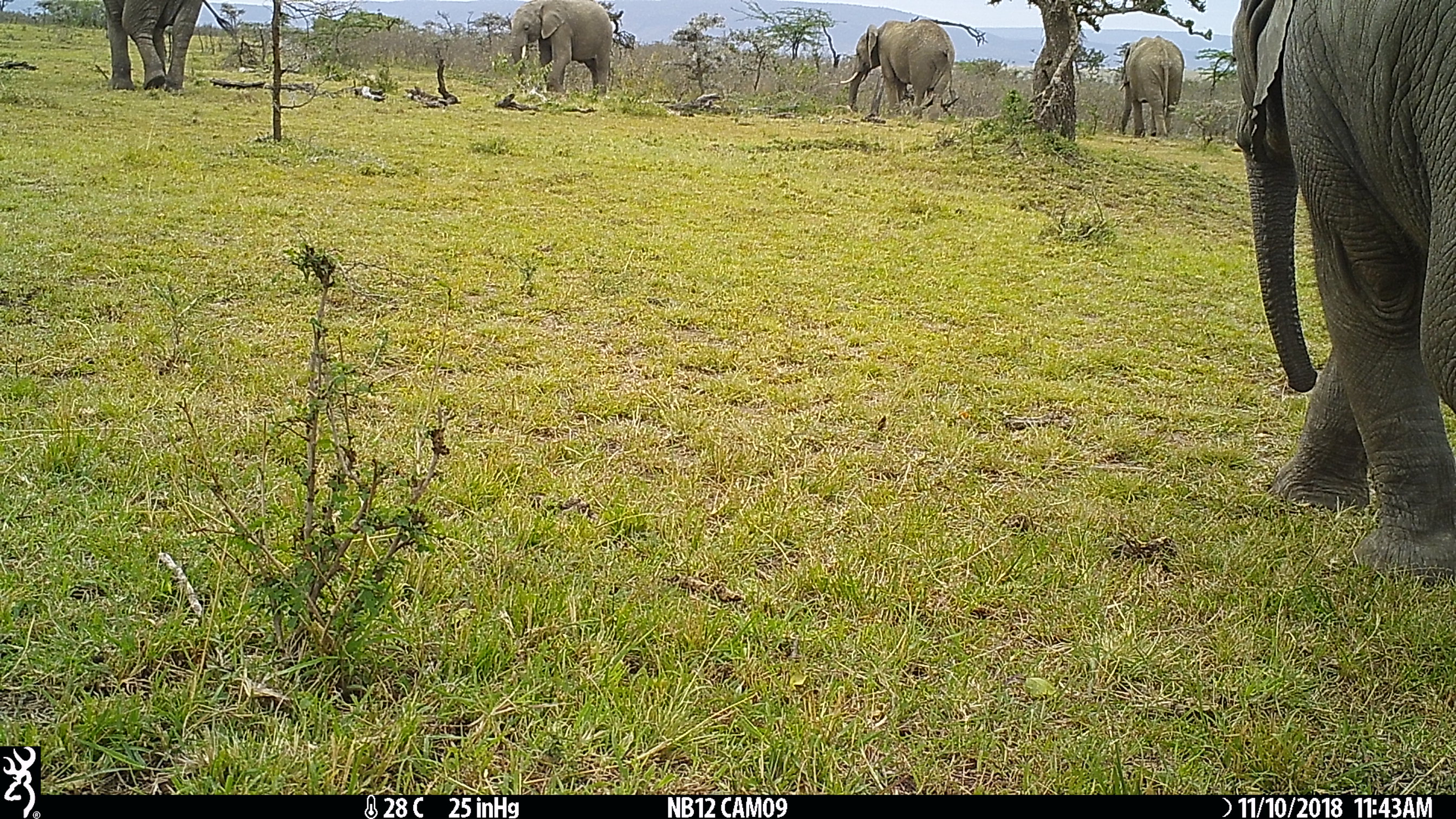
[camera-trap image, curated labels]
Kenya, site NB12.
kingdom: Animalia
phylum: Chordata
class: Mammalia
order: Proboscidea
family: Elephantidae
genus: Loxodonta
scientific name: Loxodonta africana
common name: elephant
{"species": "elephant (Loxodonta africana)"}